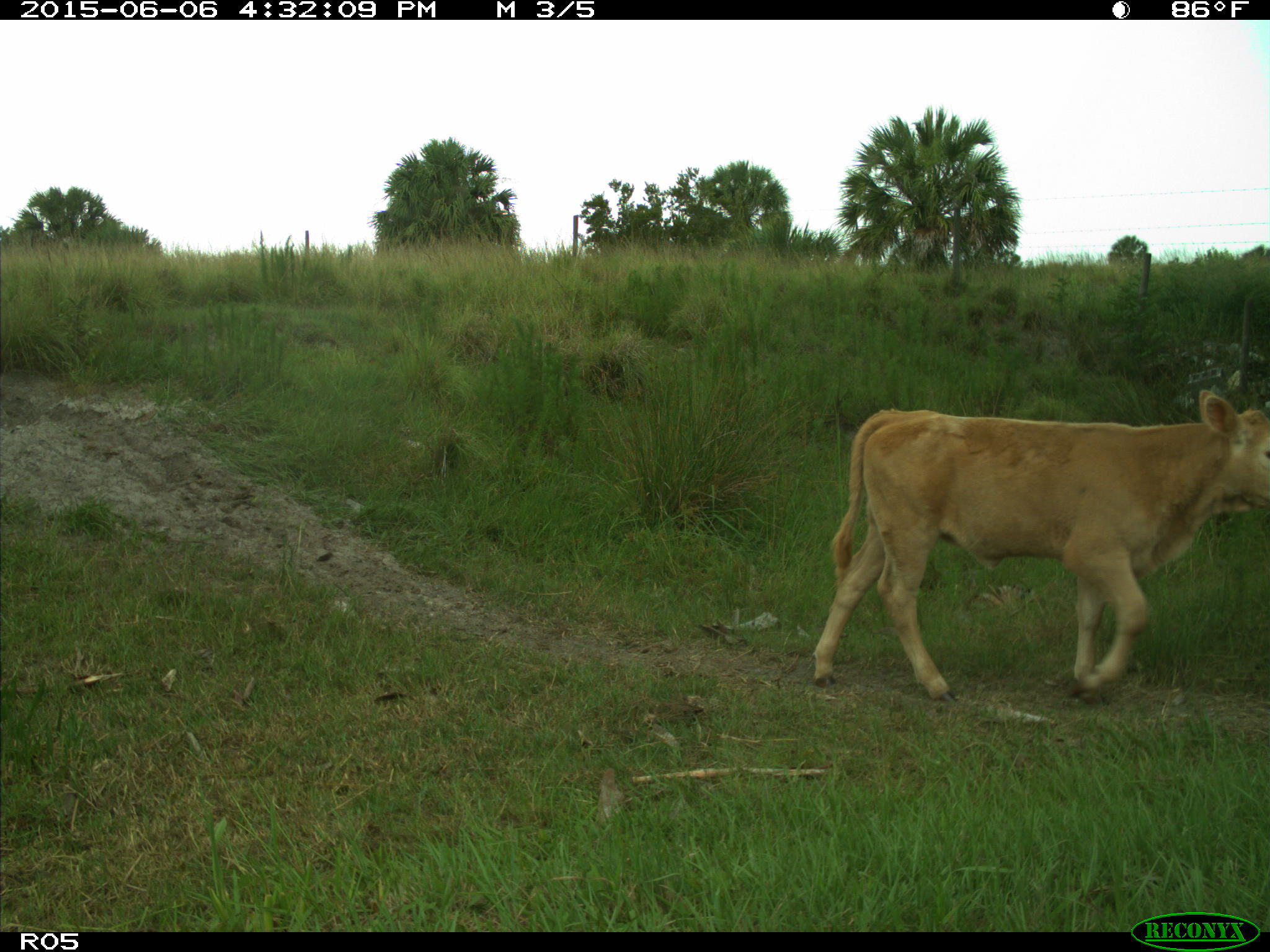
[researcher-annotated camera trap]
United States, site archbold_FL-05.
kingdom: Animalia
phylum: Chordata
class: Mammalia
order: Artiodactyla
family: Bovidae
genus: Bos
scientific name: Bos taurus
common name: domestic cow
Bos taurus (domestic cow).